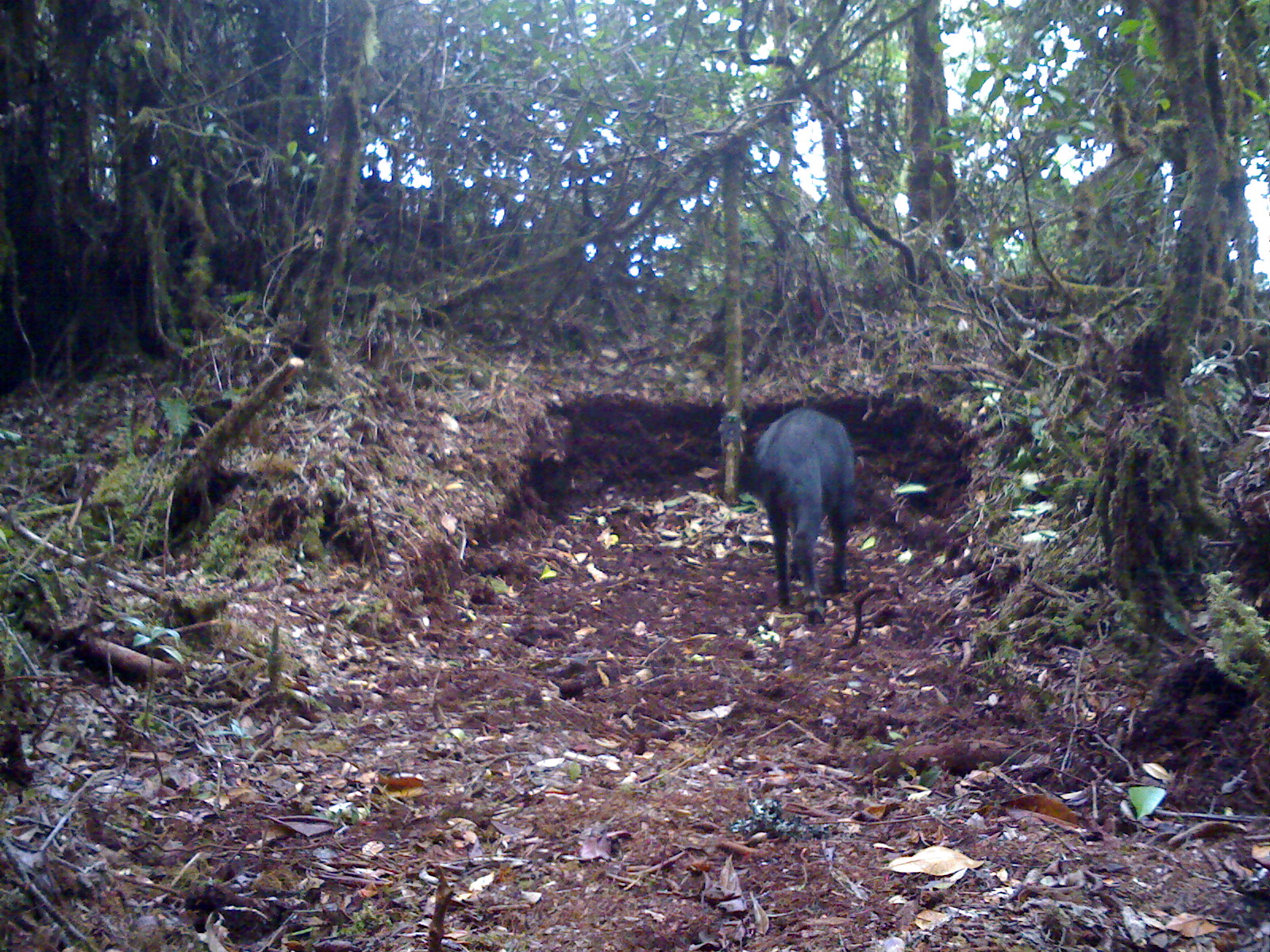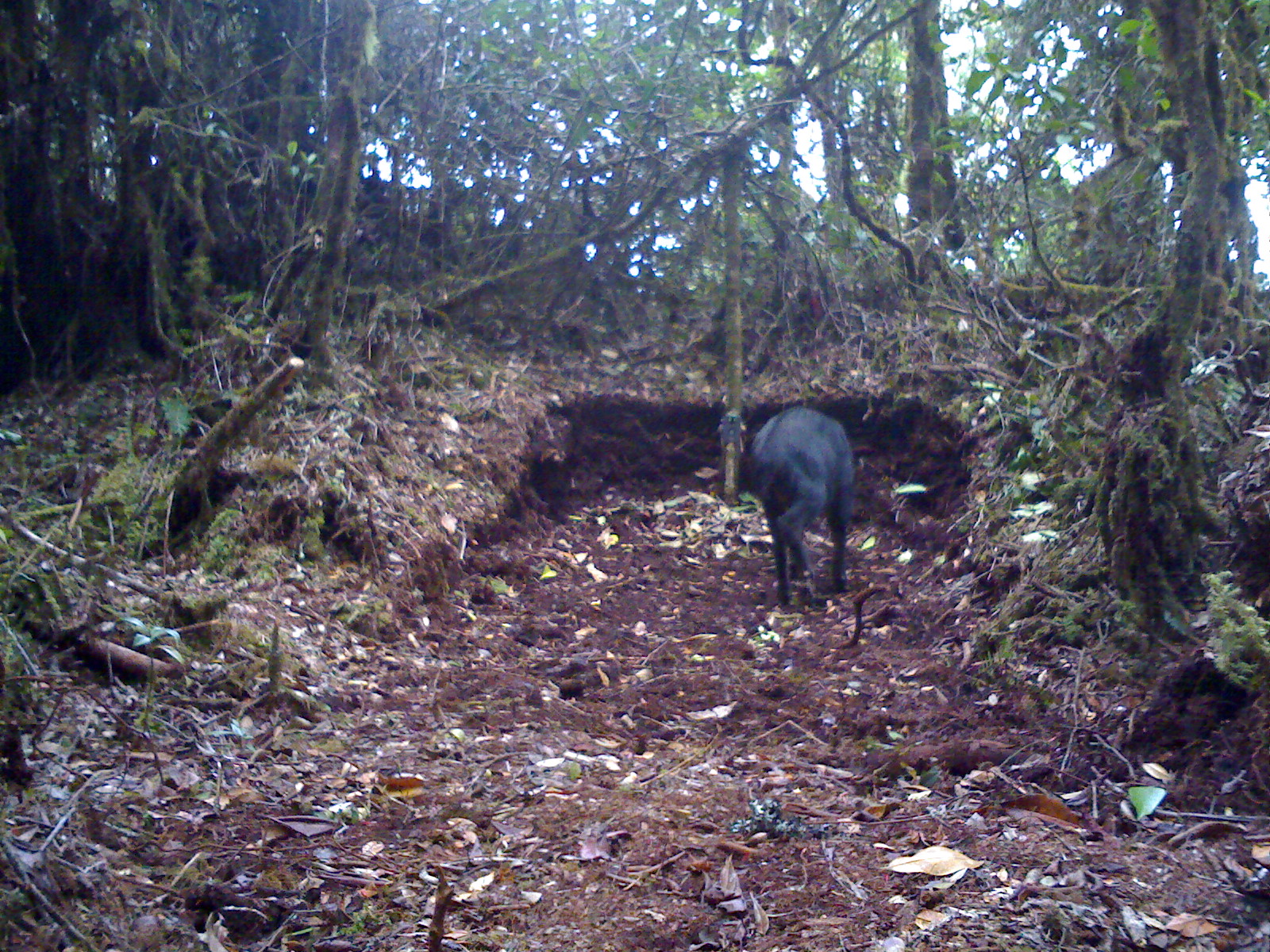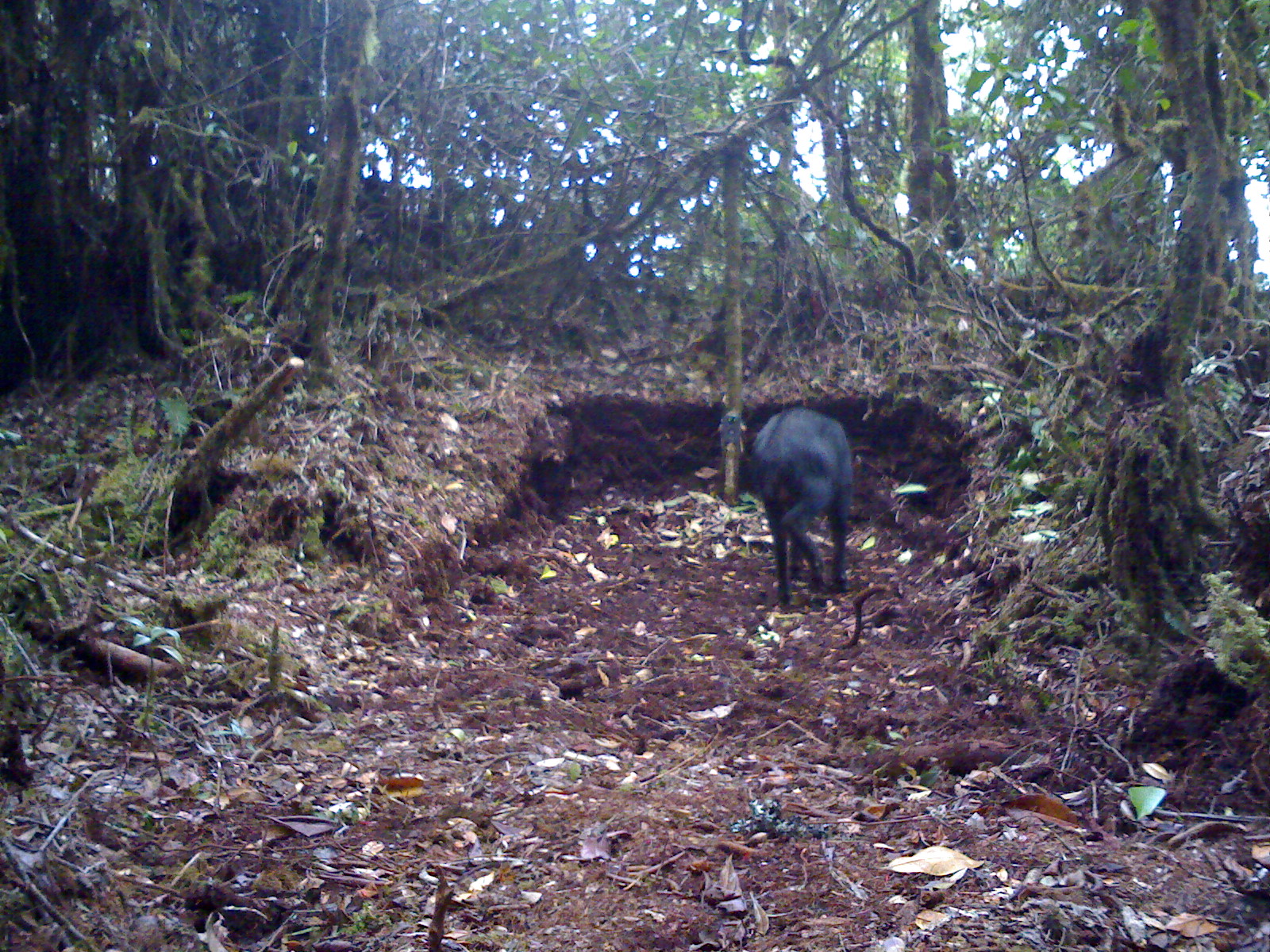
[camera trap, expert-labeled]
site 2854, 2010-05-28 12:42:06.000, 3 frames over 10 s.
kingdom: Animalia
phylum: Chordata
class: Mammalia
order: Artiodactyla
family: Bovidae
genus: Capricornis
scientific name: Capricornis sumatraensis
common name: southern serow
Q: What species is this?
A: Capricornis sumatraensis (southern serow).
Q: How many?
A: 1.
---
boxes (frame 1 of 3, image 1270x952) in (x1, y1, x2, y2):
capricornis sumatraensis: (751, 404, 856, 625)